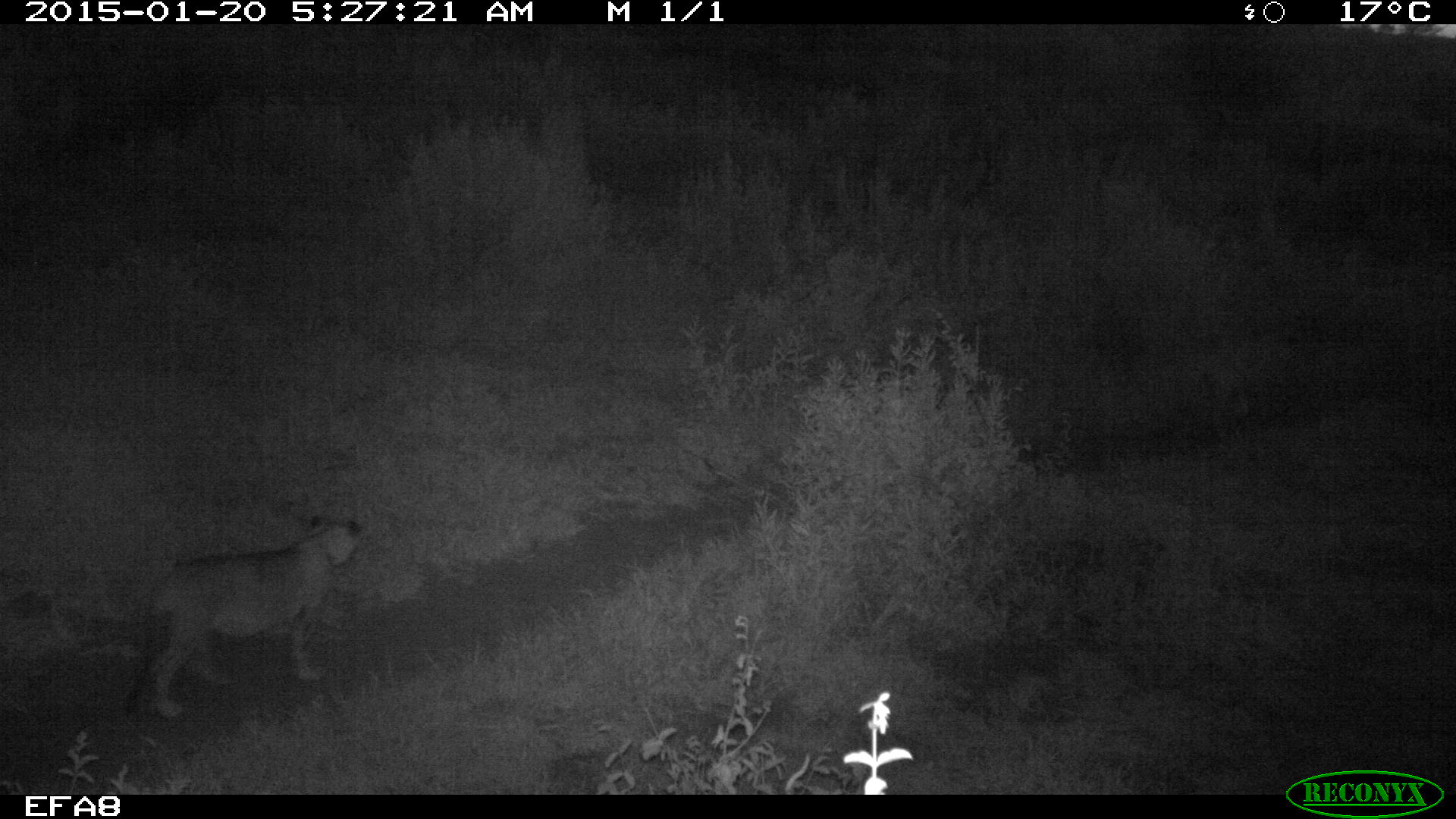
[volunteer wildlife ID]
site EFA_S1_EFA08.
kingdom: Animalia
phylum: Chordata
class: Mammalia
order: Carnivora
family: Felidae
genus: Panthera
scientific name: Panthera leo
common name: lion female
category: lionfemale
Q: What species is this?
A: Lionfemale (lion female) (Panthera leo).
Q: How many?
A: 1.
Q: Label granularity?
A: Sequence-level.